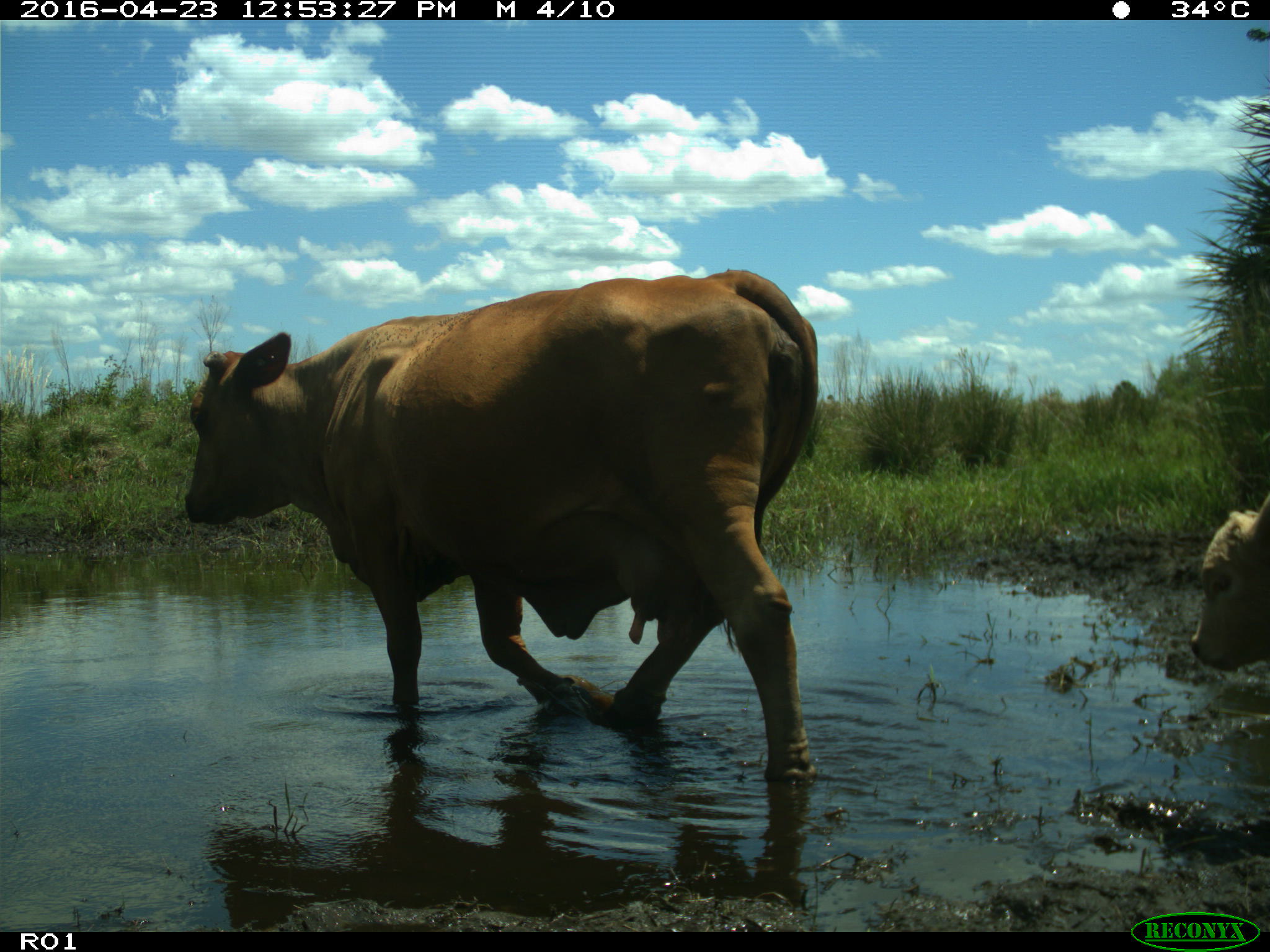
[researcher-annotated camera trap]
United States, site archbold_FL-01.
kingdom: Animalia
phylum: Chordata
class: Mammalia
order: Artiodactyla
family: Bovidae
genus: Bos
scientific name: Bos taurus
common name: domestic cow